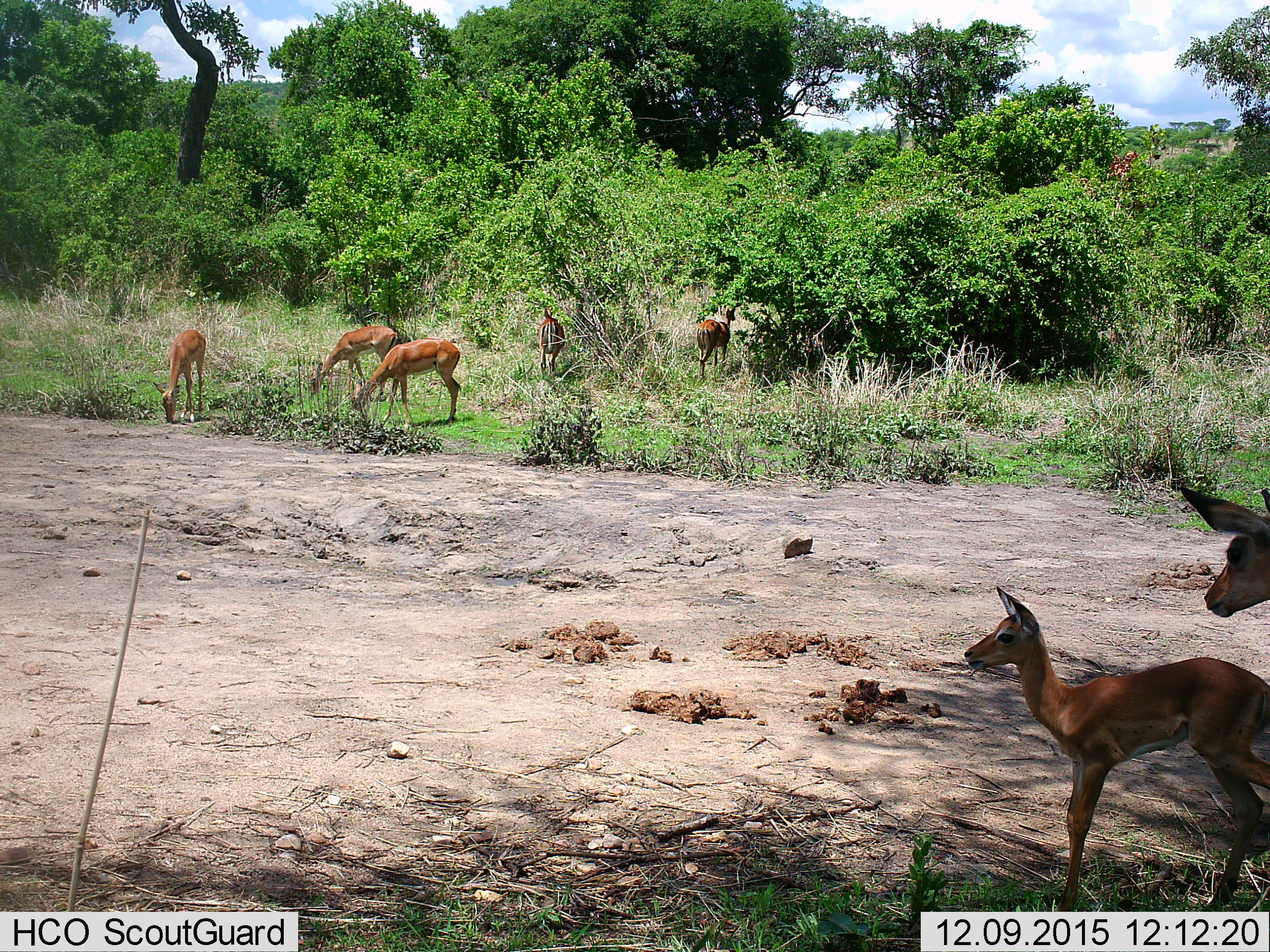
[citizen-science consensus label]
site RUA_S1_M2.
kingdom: Animalia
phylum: Chordata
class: Mammalia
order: Artiodactyla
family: Bovidae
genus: Aepyceros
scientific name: Aepyceros melampus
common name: impala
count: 7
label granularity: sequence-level